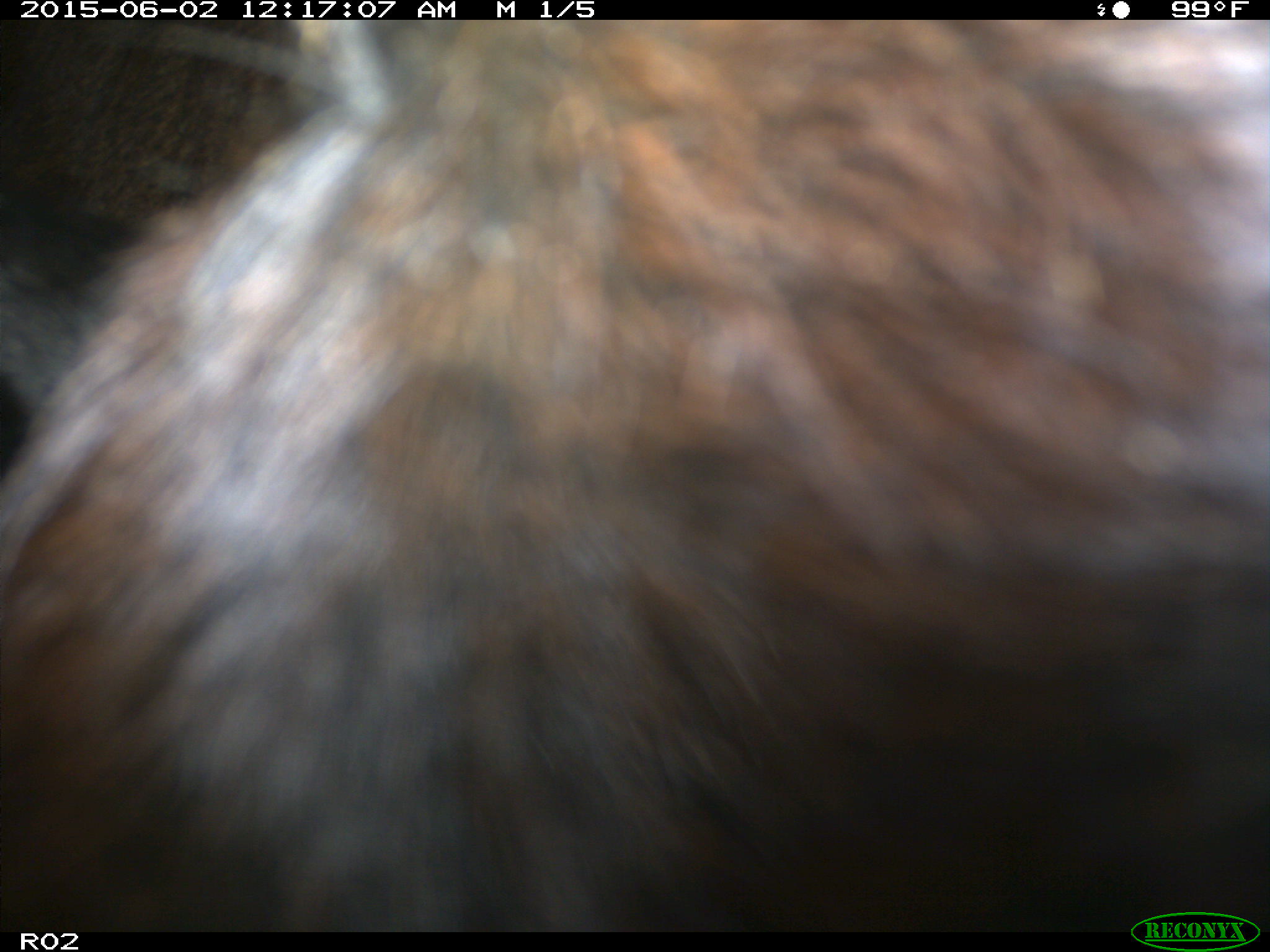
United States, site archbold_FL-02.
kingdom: Animalia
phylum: Chordata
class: Mammalia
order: Artiodactyla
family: Bovidae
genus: Bos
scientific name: Bos taurus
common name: domestic cow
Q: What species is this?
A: Bos taurus (domestic cow).